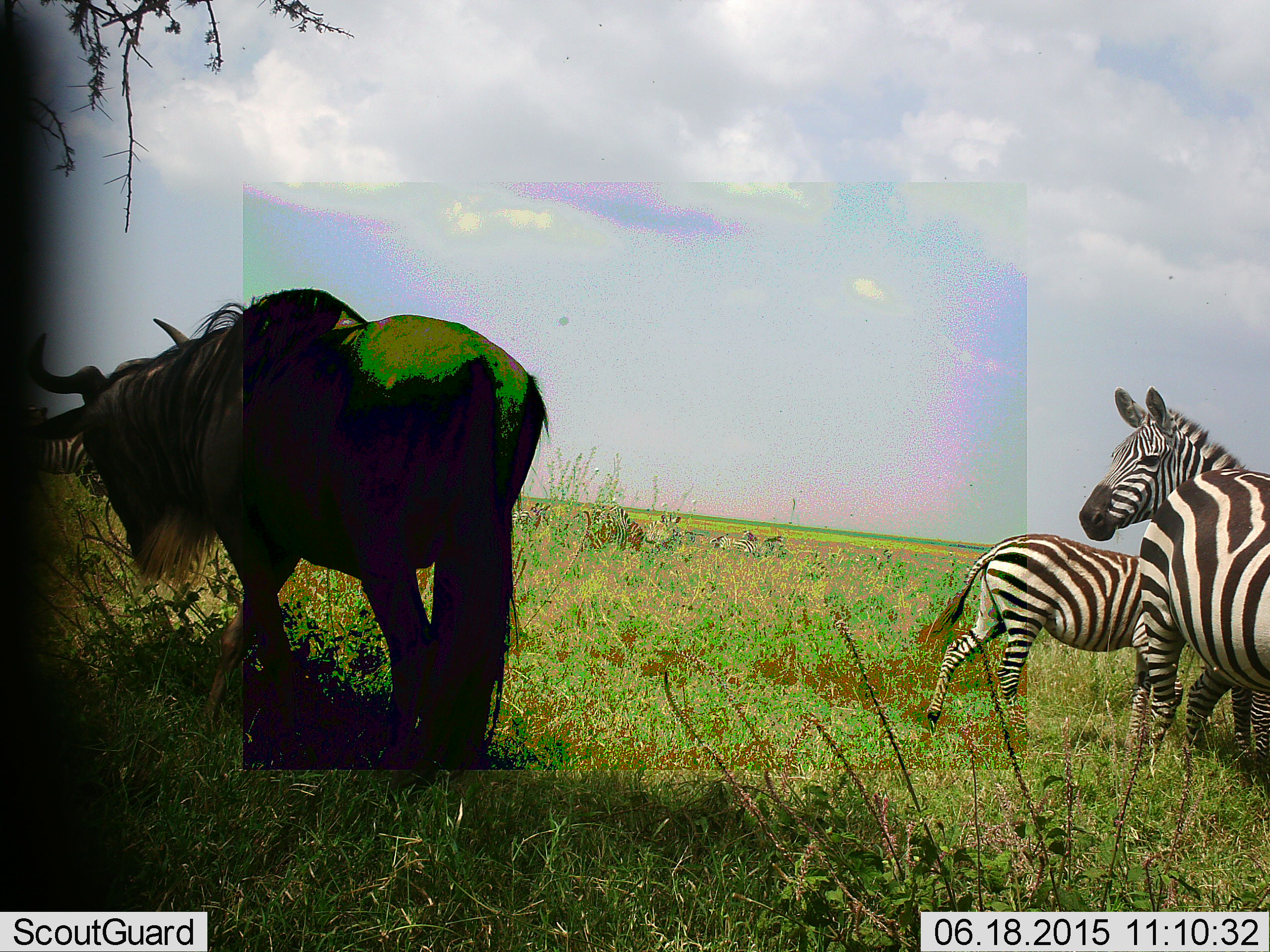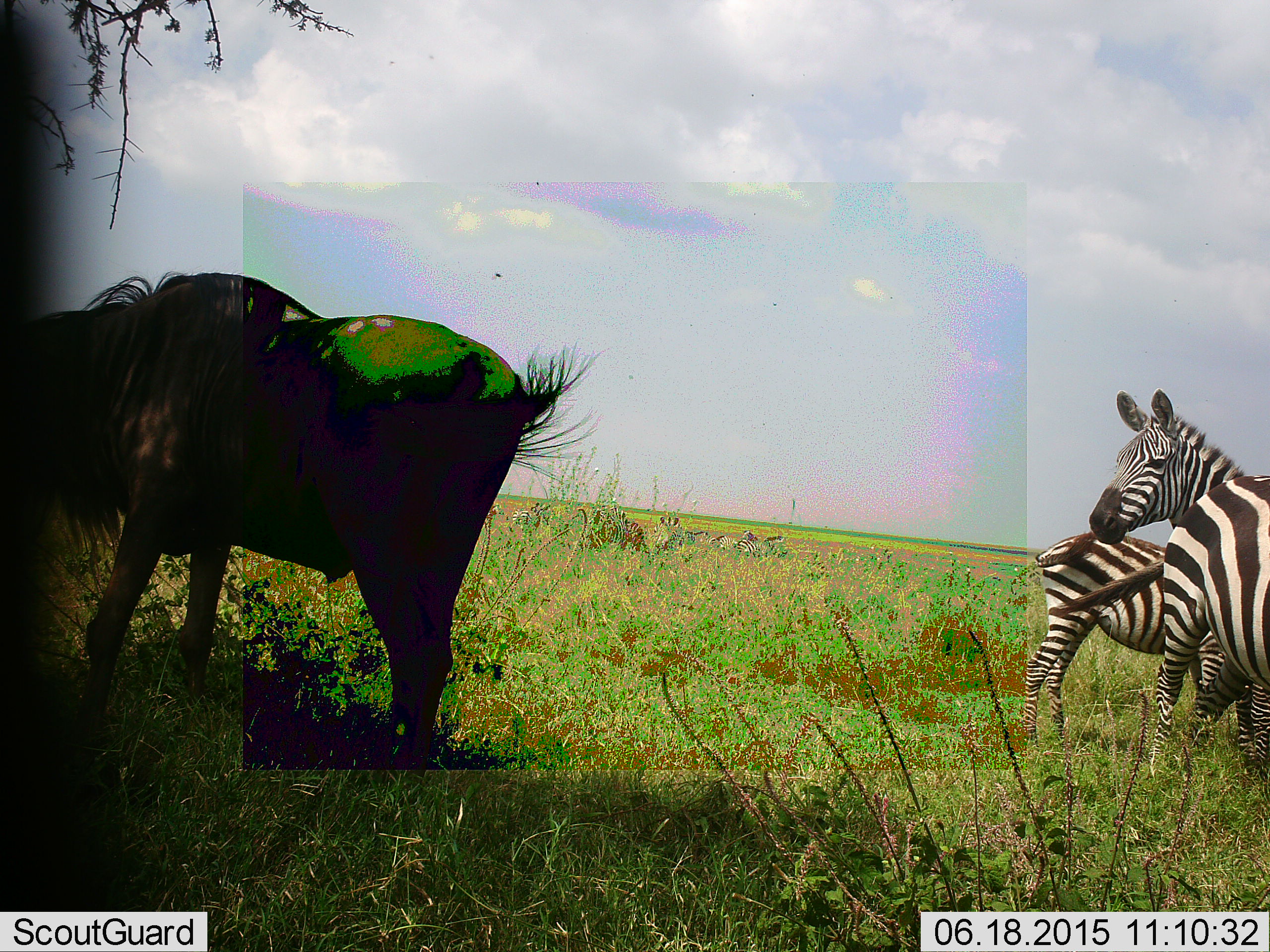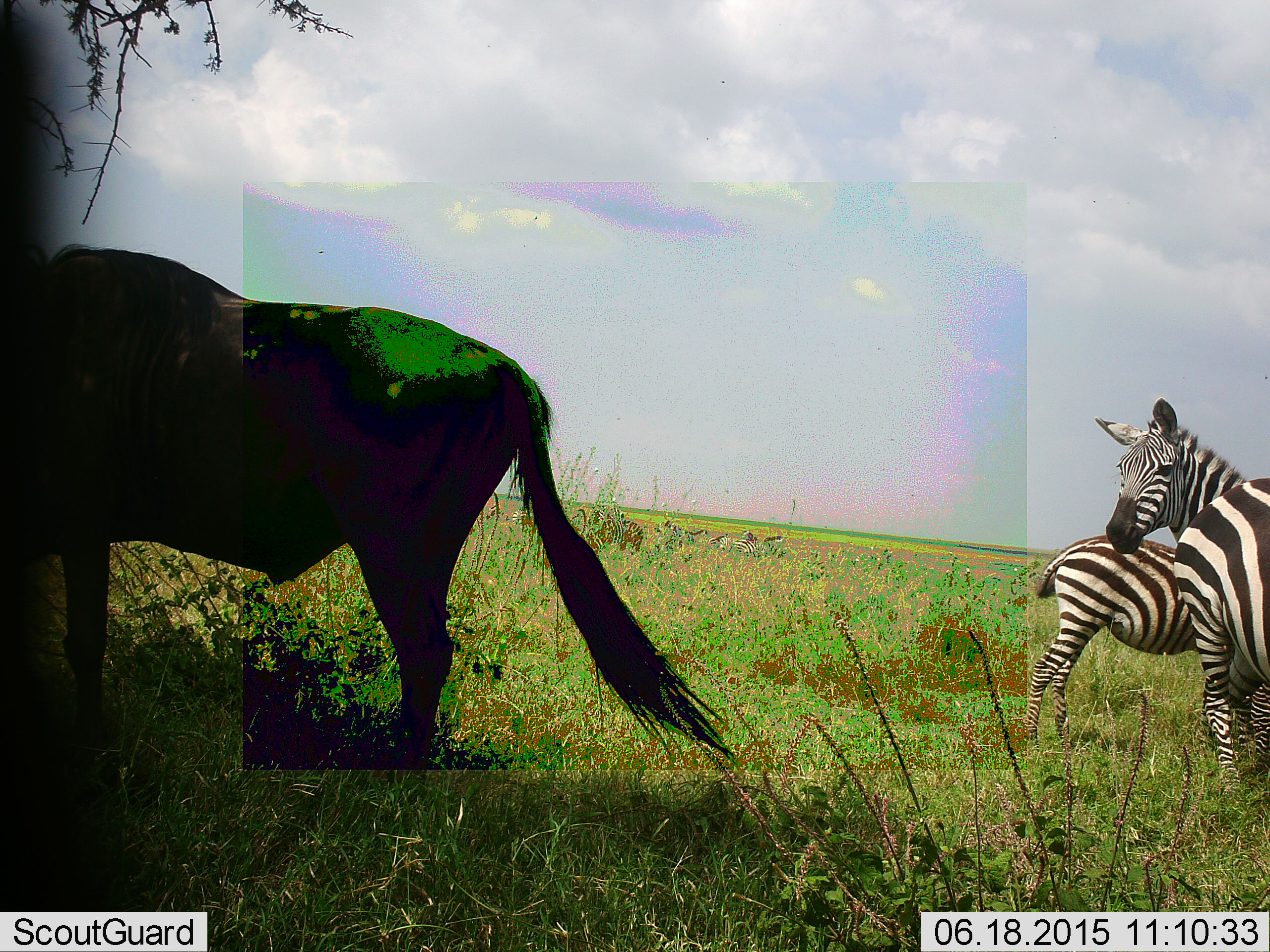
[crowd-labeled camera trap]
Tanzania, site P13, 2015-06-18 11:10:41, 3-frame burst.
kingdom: Animalia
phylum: Chordata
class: Mammalia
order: Artiodactyla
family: Bovidae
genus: Connochaetes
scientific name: Connochaetes taurinus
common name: blue wildebeest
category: wildebeest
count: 1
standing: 60%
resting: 0%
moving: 30%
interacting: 0%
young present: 0%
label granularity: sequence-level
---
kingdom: Animalia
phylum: Chordata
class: Mammalia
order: Perissodactyla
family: Equidae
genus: Equus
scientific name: Equus quagga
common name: plains zebra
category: zebra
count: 3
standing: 82%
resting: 9%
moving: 9%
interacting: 0%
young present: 18%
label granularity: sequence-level